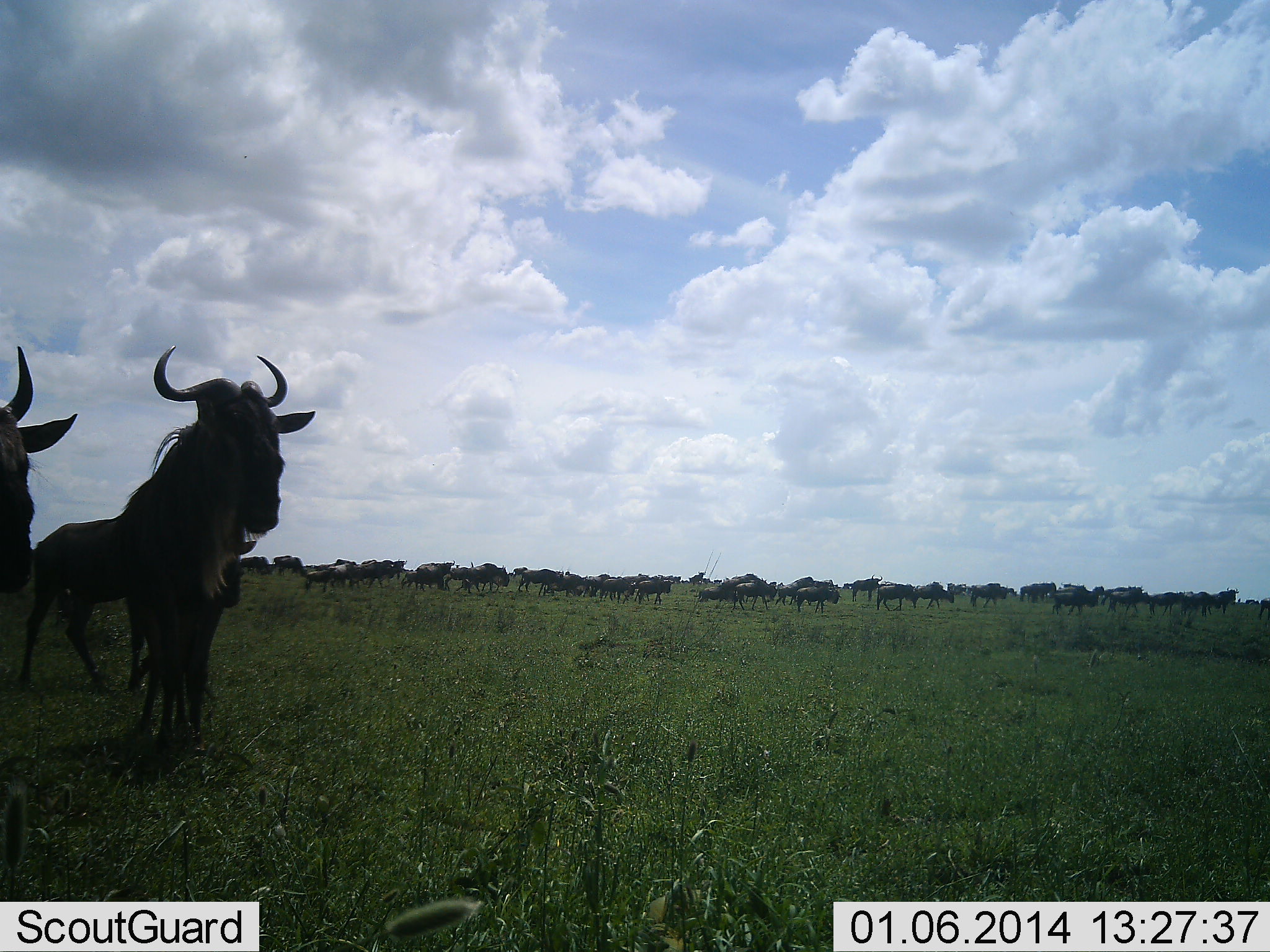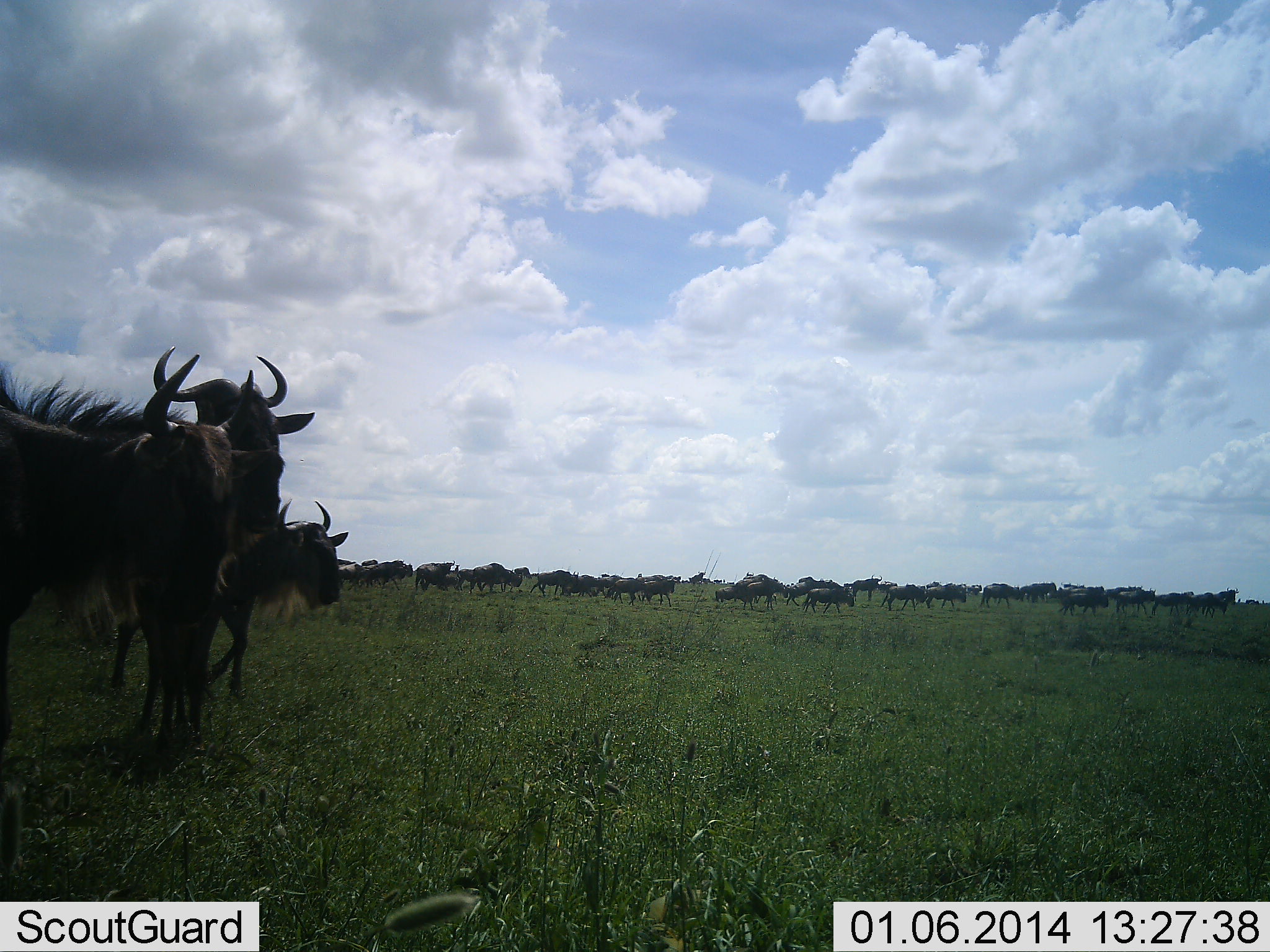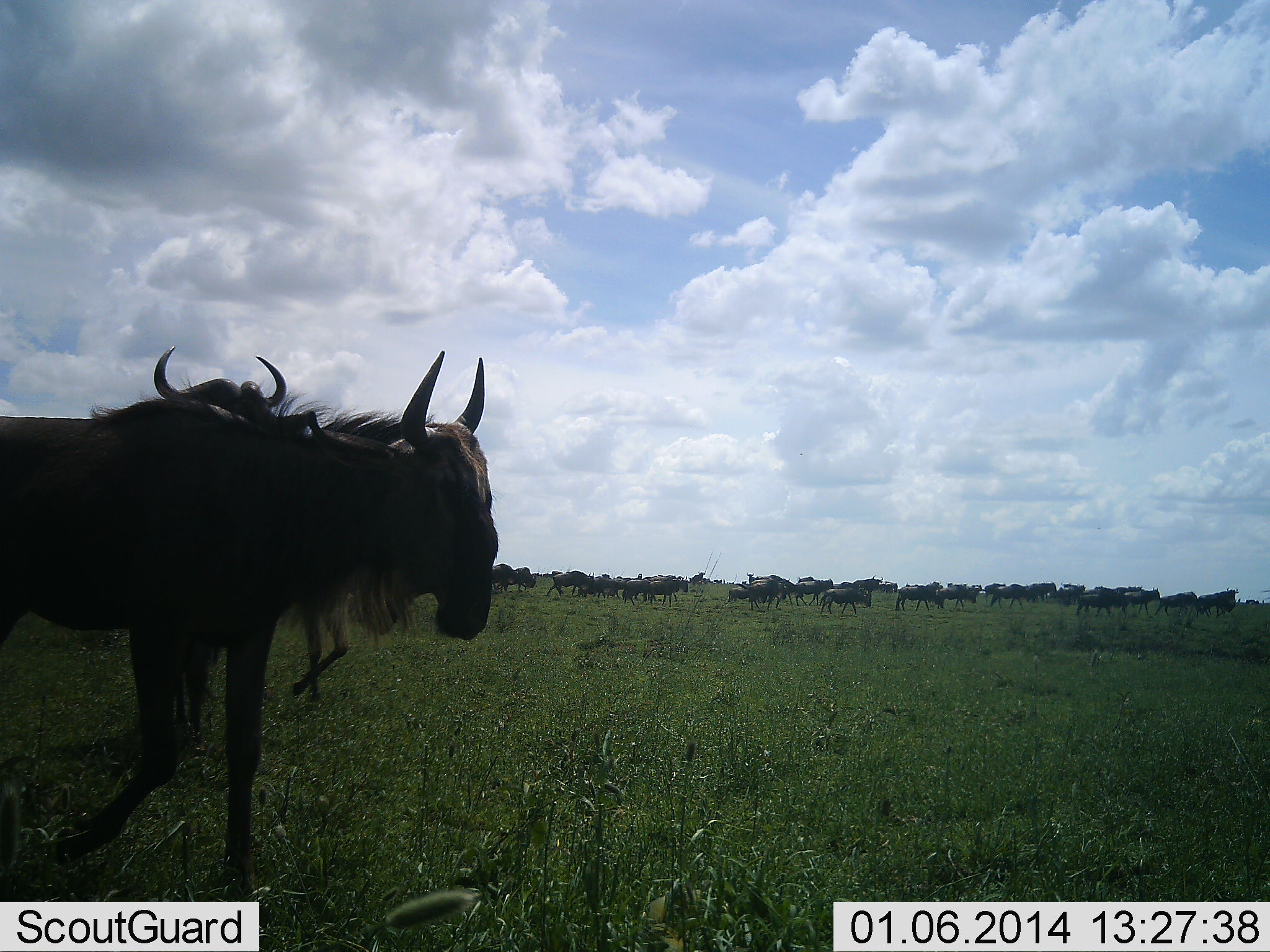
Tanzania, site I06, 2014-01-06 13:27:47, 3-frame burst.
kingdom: Animalia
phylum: Chordata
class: Mammalia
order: Artiodactyla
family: Bovidae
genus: Connochaetes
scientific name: Connochaetes taurinus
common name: blue wildebeest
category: wildebeest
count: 51+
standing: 30%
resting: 0%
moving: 100%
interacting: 0%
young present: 0%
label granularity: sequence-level